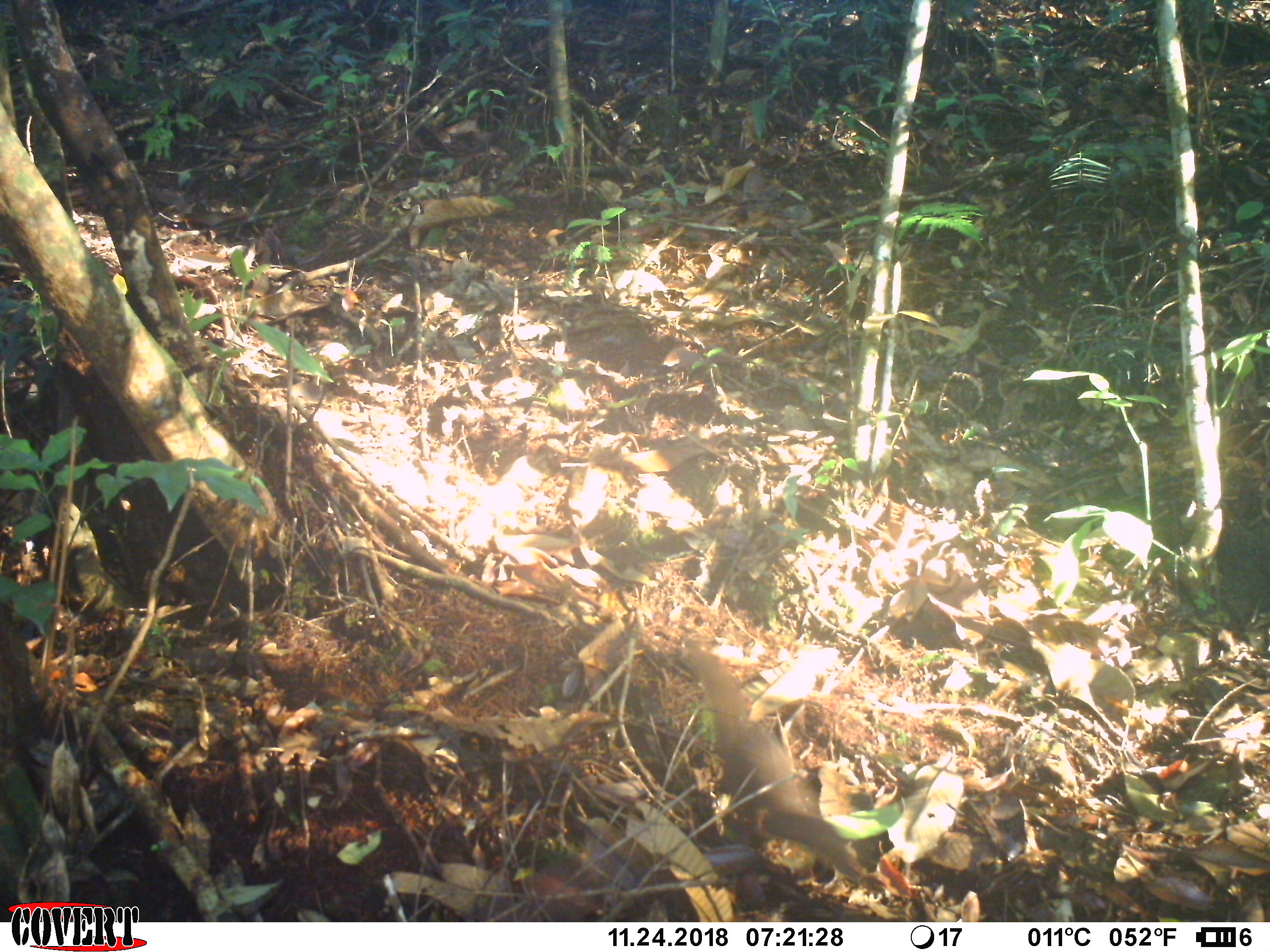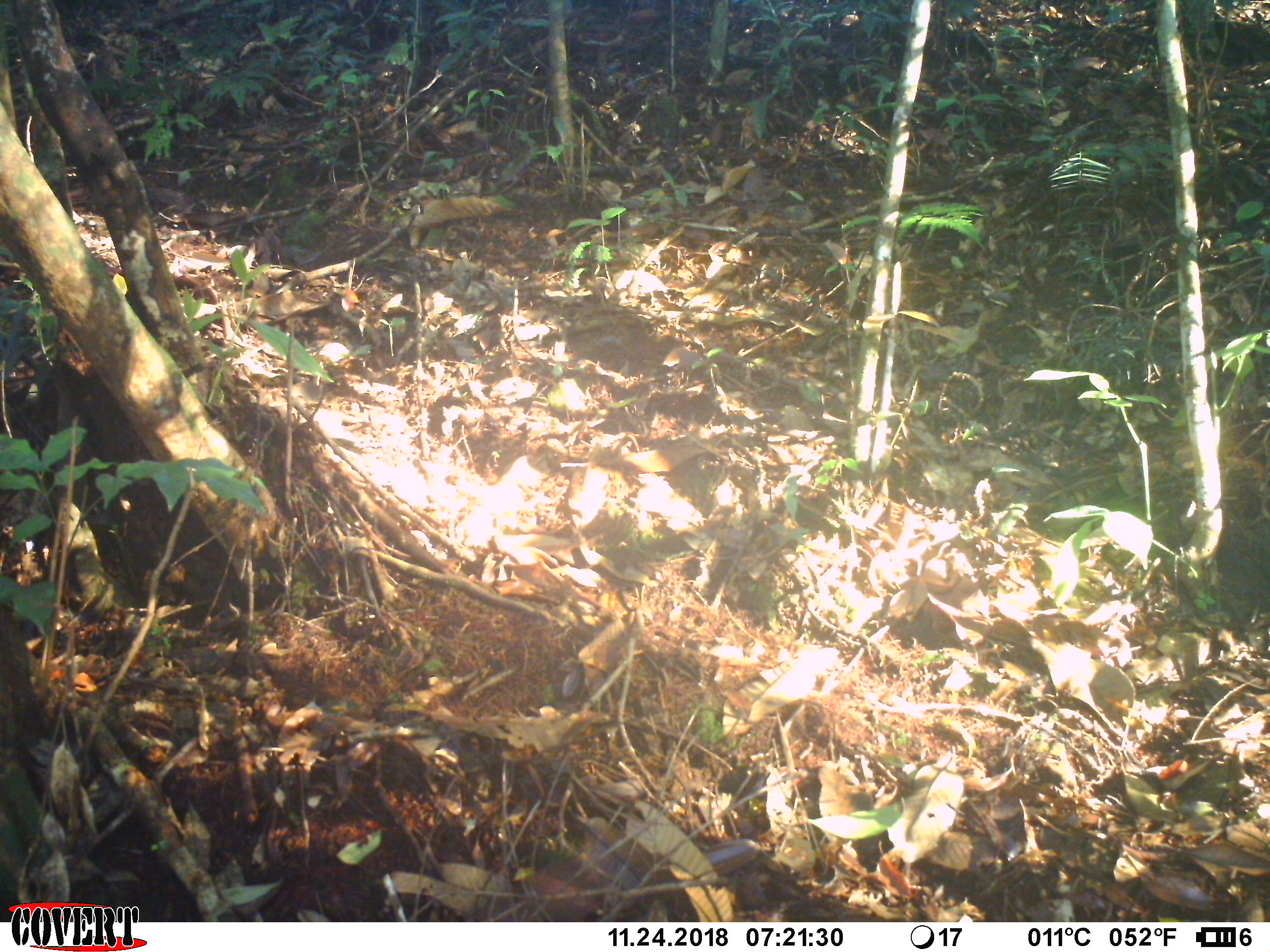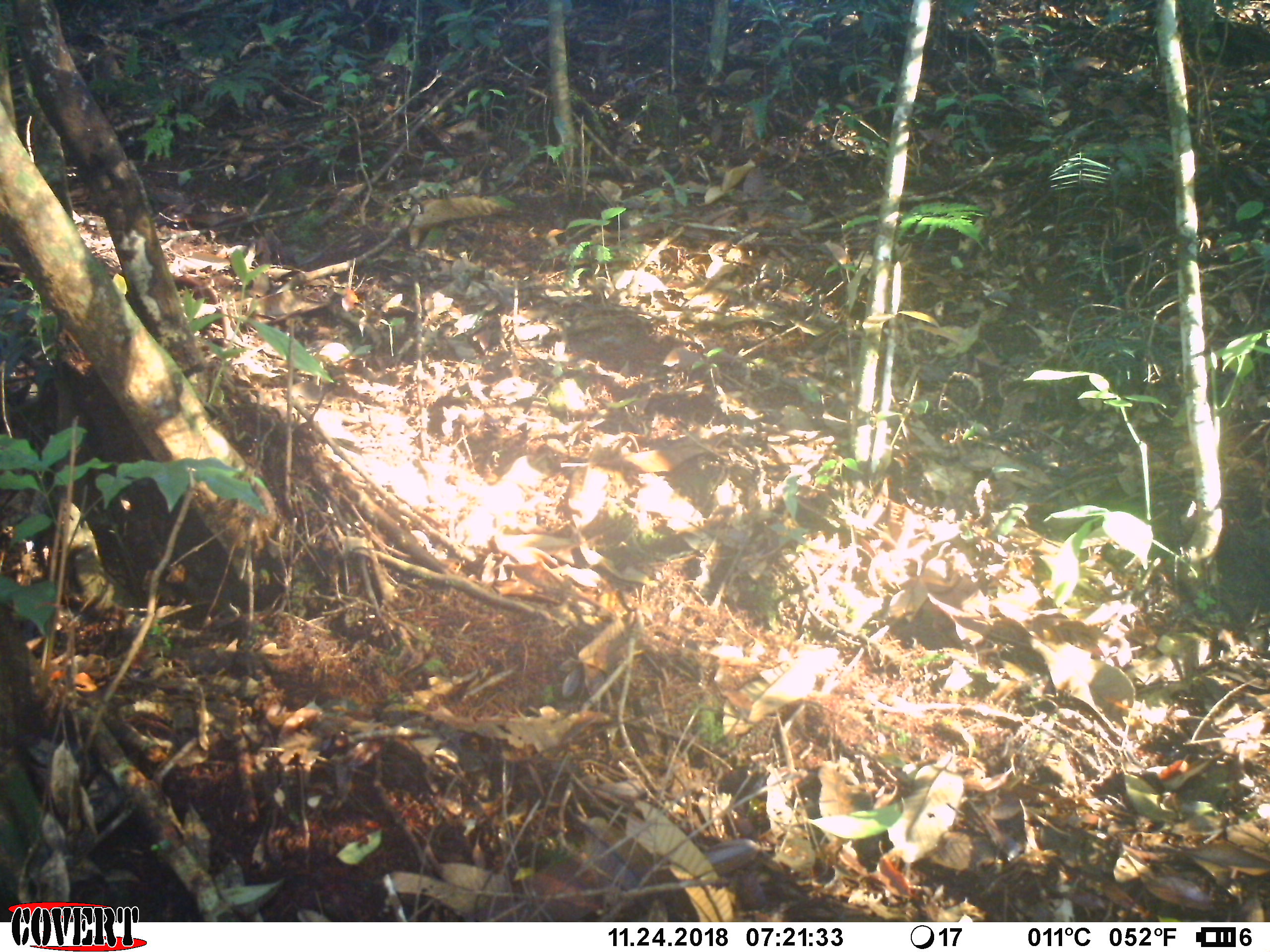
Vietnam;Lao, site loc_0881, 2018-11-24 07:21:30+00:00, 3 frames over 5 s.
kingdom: Animalia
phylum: Chordata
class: Mammalia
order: Rodentia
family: Sciuridae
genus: Dremomys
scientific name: Dremomys rufigenis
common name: red-cheeked squirrel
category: red cheeked squirrel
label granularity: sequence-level